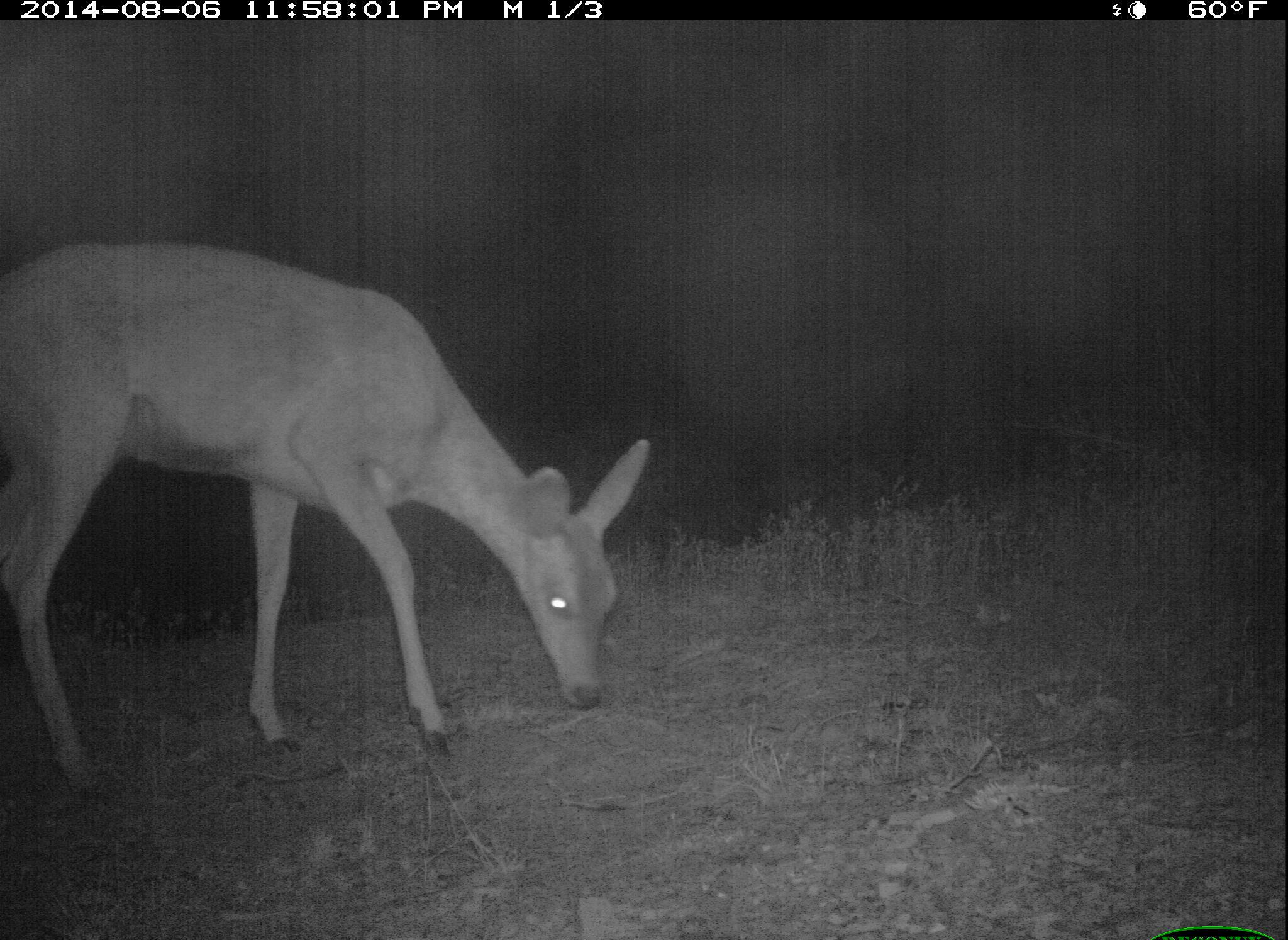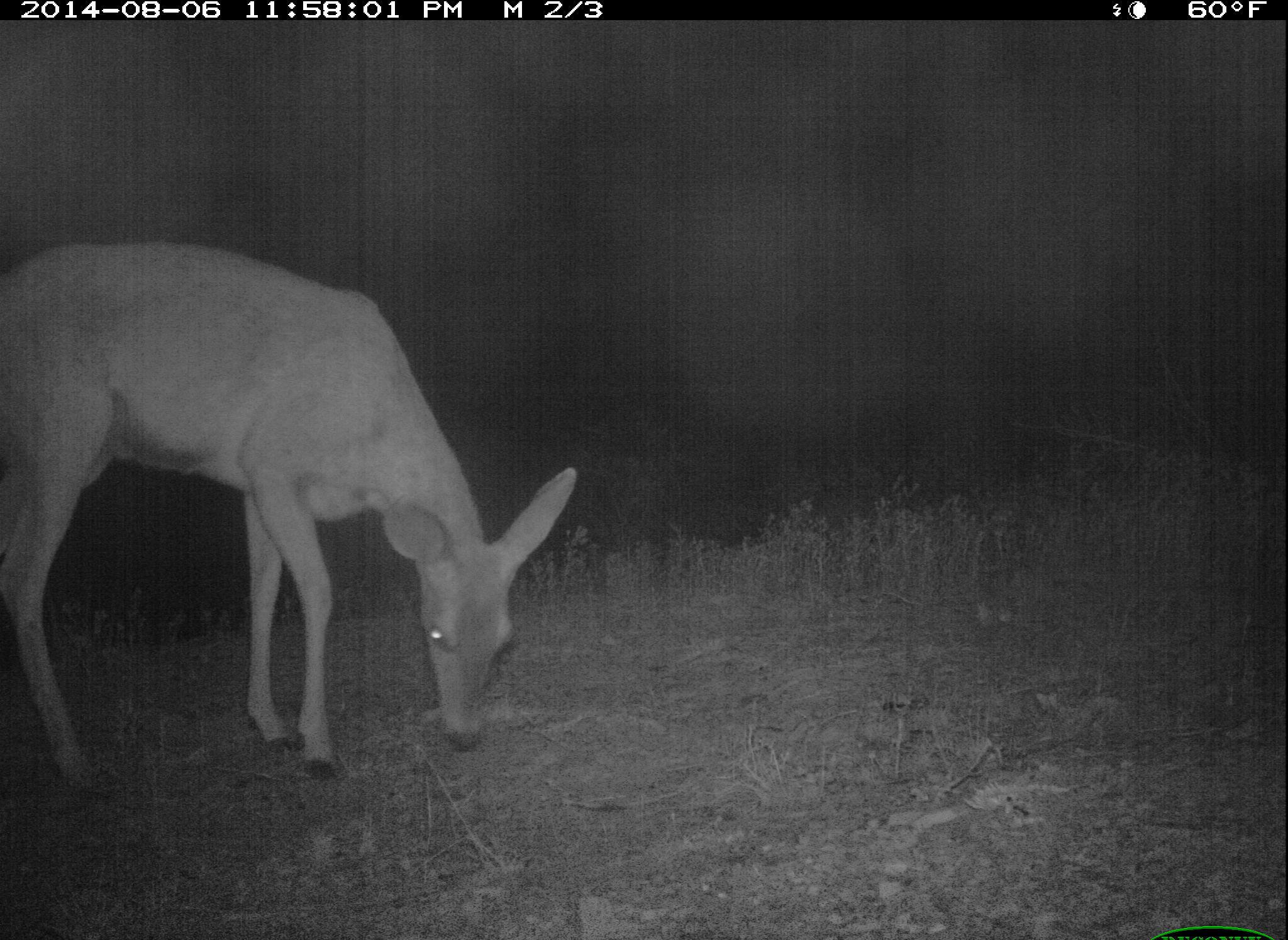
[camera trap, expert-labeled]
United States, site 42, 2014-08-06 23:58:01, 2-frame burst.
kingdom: Animalia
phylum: Chordata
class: Mammalia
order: Artiodactyla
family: Cervidae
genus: Odocoileus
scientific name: Odocoileus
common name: deer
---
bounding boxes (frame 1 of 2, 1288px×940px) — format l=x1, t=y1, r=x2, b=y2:
deer: l=4, t=237, r=653, b=797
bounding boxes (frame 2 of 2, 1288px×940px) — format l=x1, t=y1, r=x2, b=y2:
deer: l=2, t=235, r=583, b=811